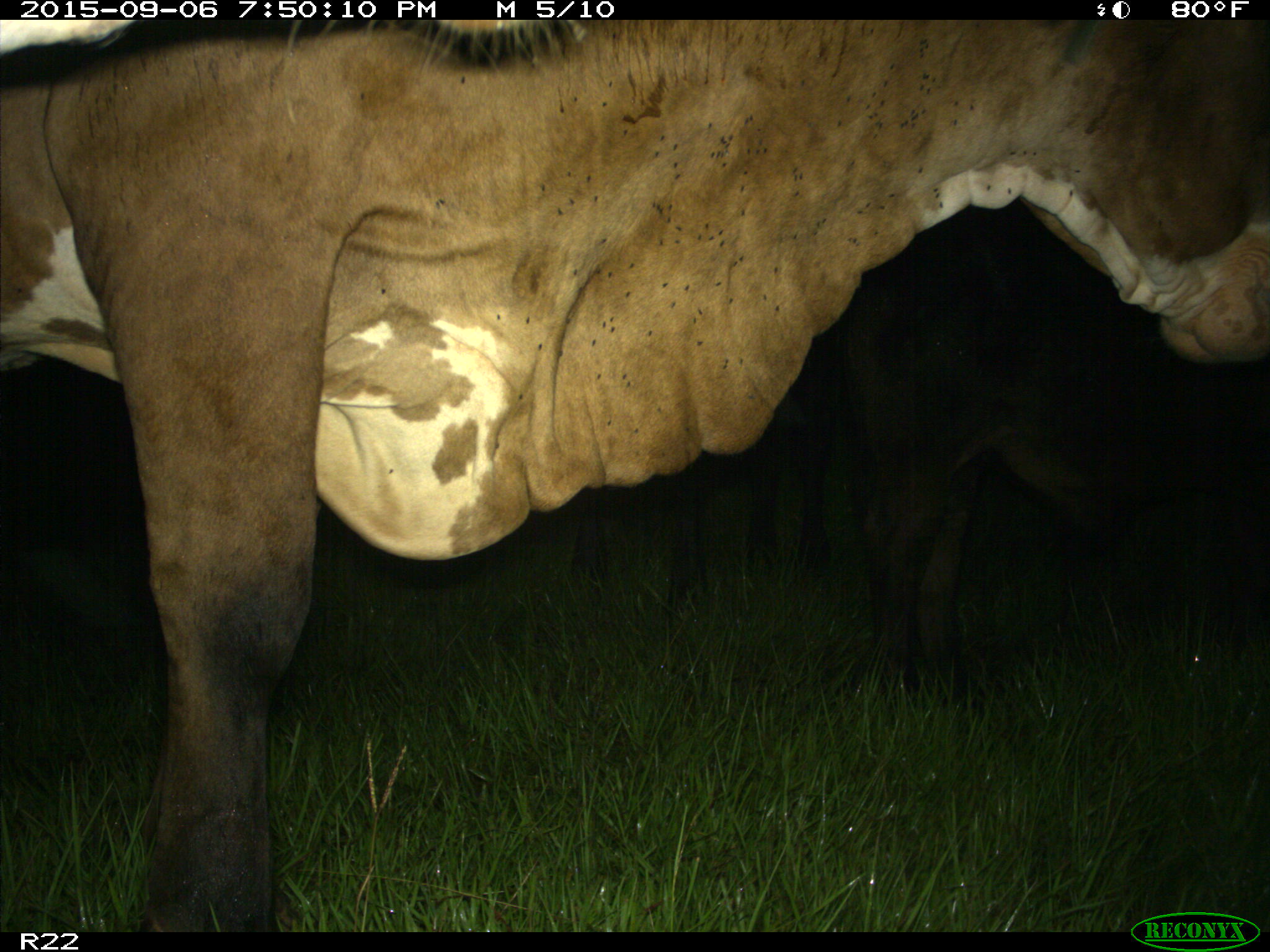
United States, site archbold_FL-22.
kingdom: Animalia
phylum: Chordata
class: Mammalia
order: Artiodactyla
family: Bovidae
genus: Bos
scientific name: Bos taurus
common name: domestic cow